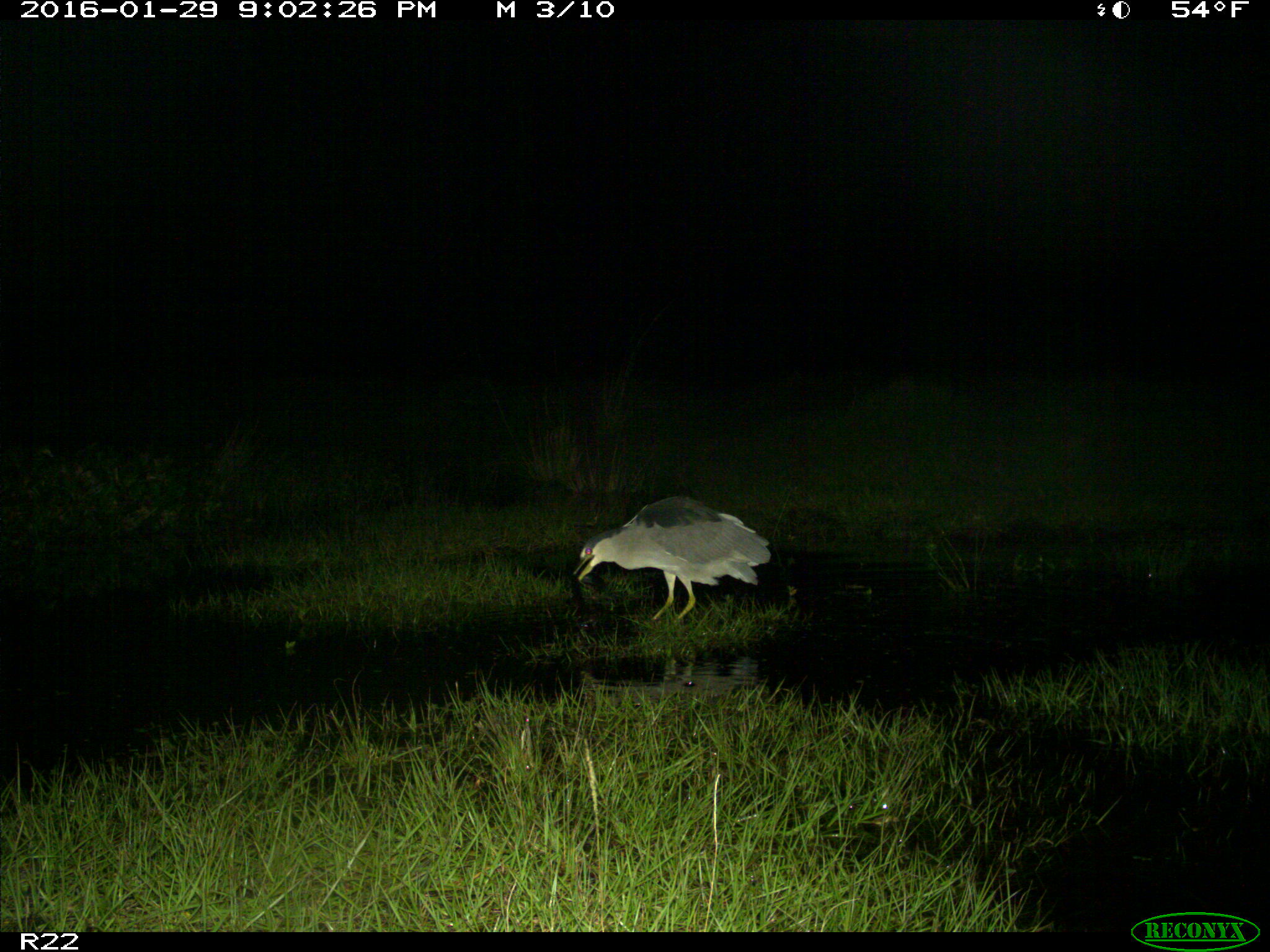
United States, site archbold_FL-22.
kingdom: Animalia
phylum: Chordata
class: Aves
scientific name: Aves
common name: birds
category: unidentified bird